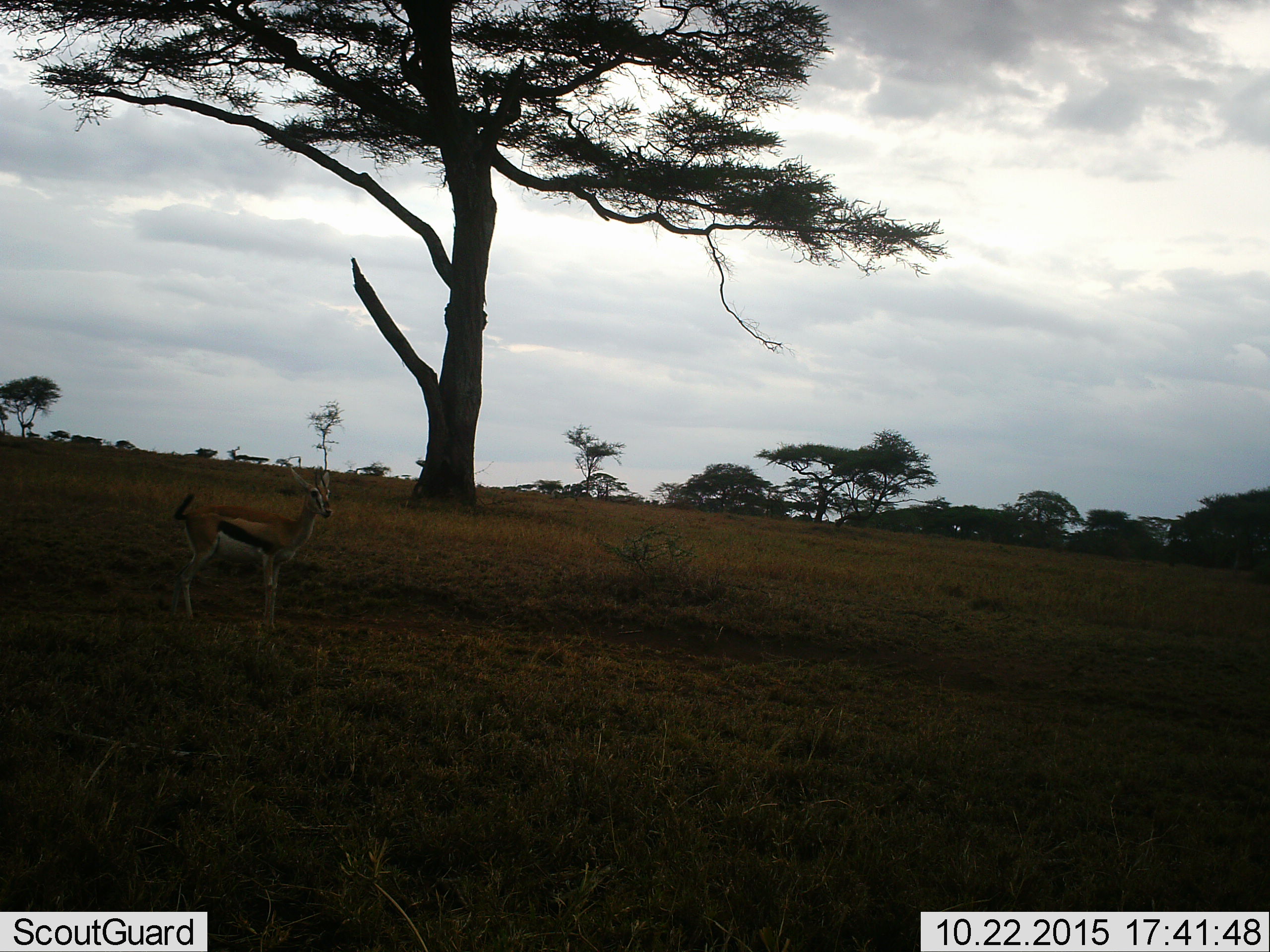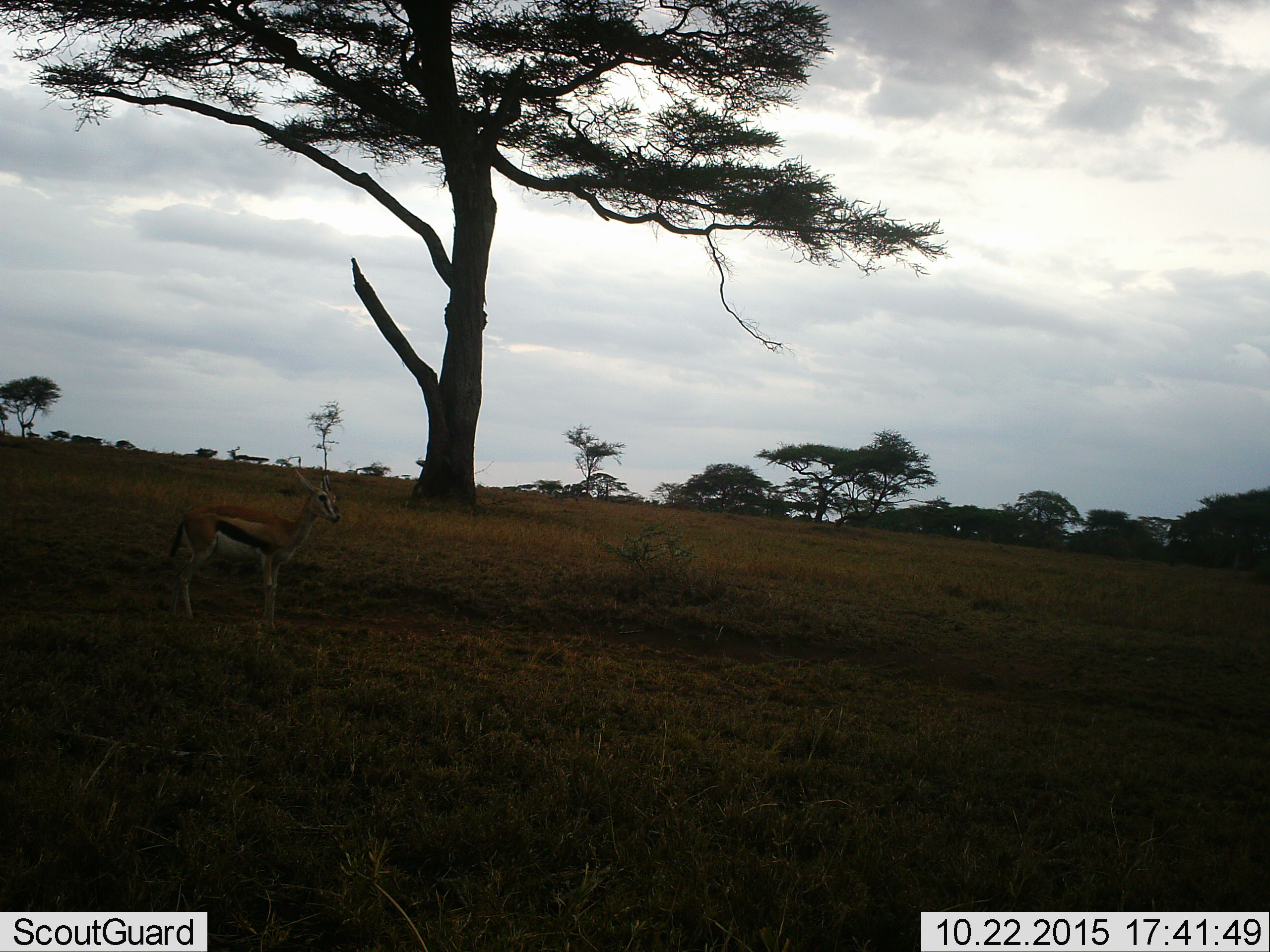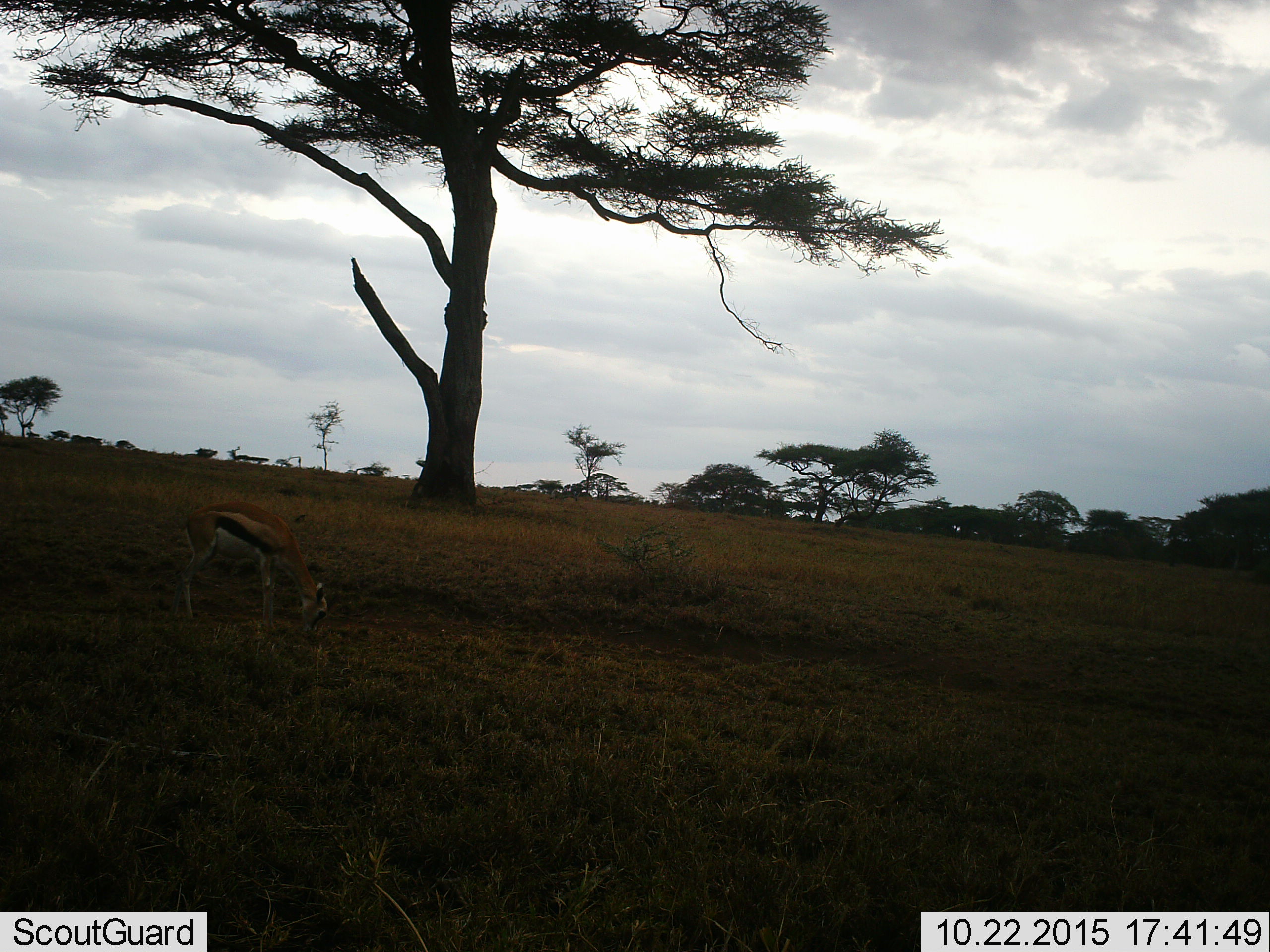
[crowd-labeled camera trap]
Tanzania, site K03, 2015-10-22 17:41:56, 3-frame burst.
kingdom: Animalia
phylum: Chordata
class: Mammalia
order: Artiodactyla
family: Bovidae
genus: Eudorcas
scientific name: Eudorcas thomsonii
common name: thomson's gazelle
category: gazellethomsons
Gazellethomsons (thomson's gazelle) (Eudorcas thomsonii), count 1. Behavior (volunteer vote fractions): standing 44%, resting 0%, moving 11%, interacting 0%. Young present (vote fraction): 0%. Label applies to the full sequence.